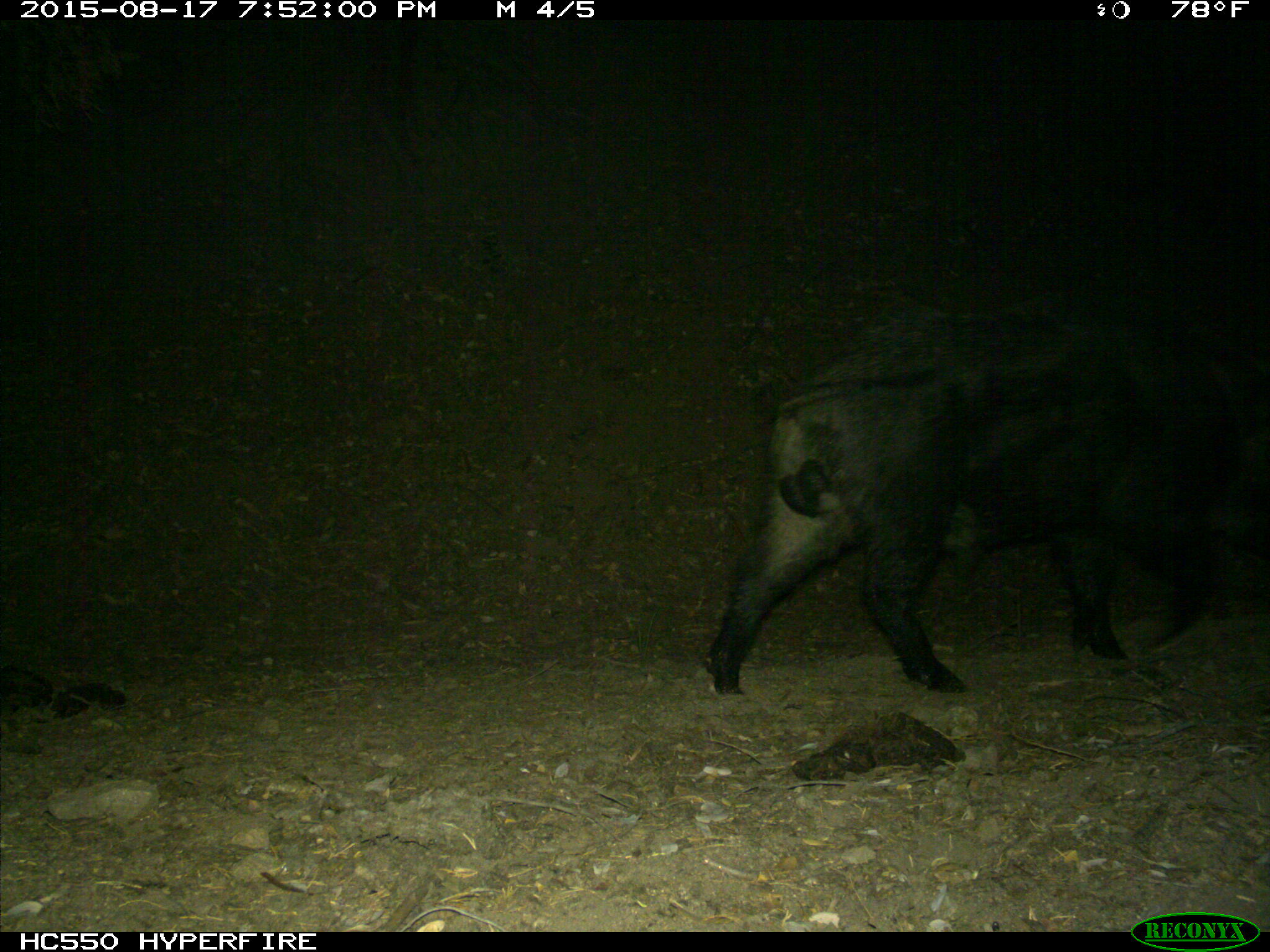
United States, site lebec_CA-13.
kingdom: Animalia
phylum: Chordata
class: Mammalia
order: Artiodactyla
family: Suidae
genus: Sus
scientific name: Sus scrofa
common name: wild boar